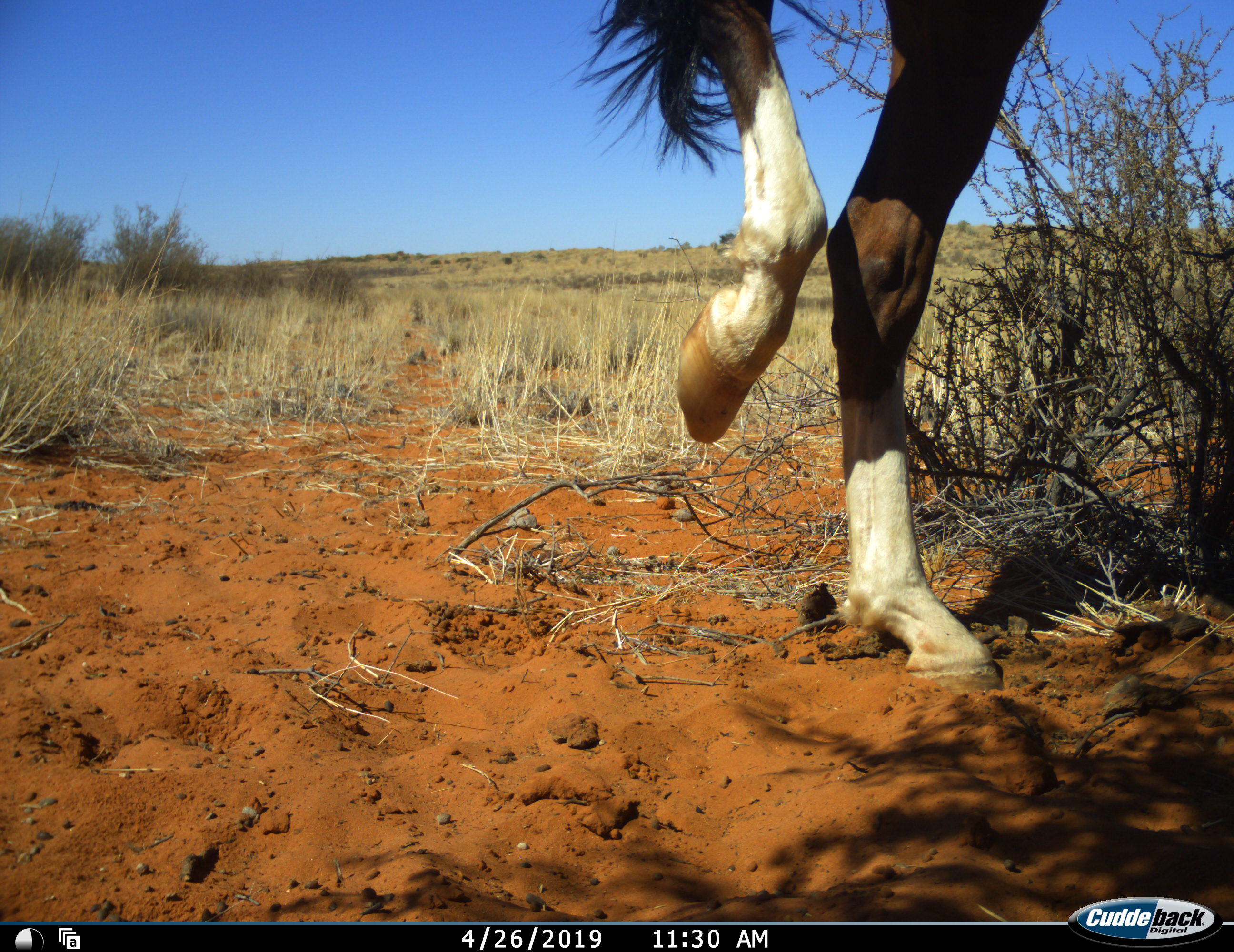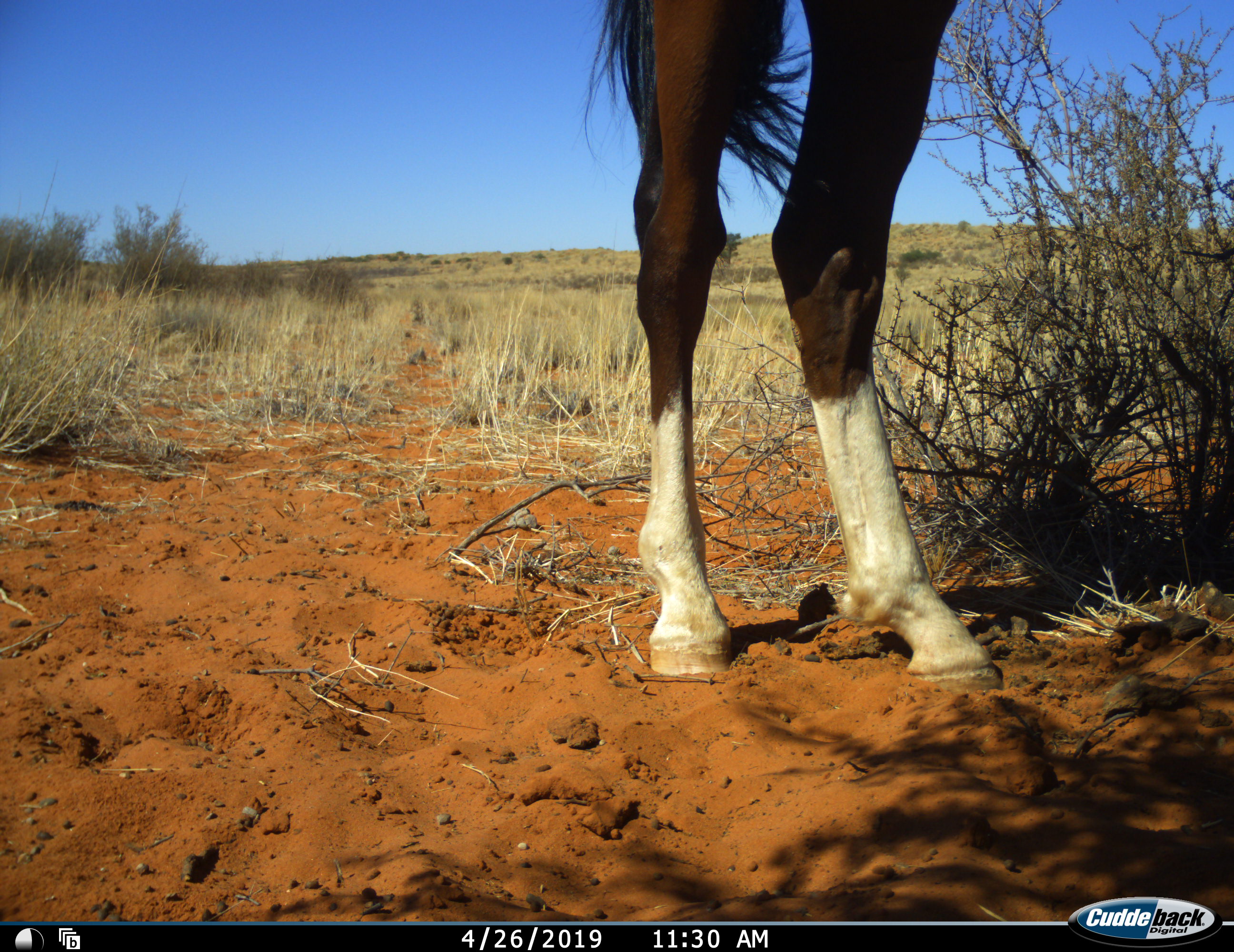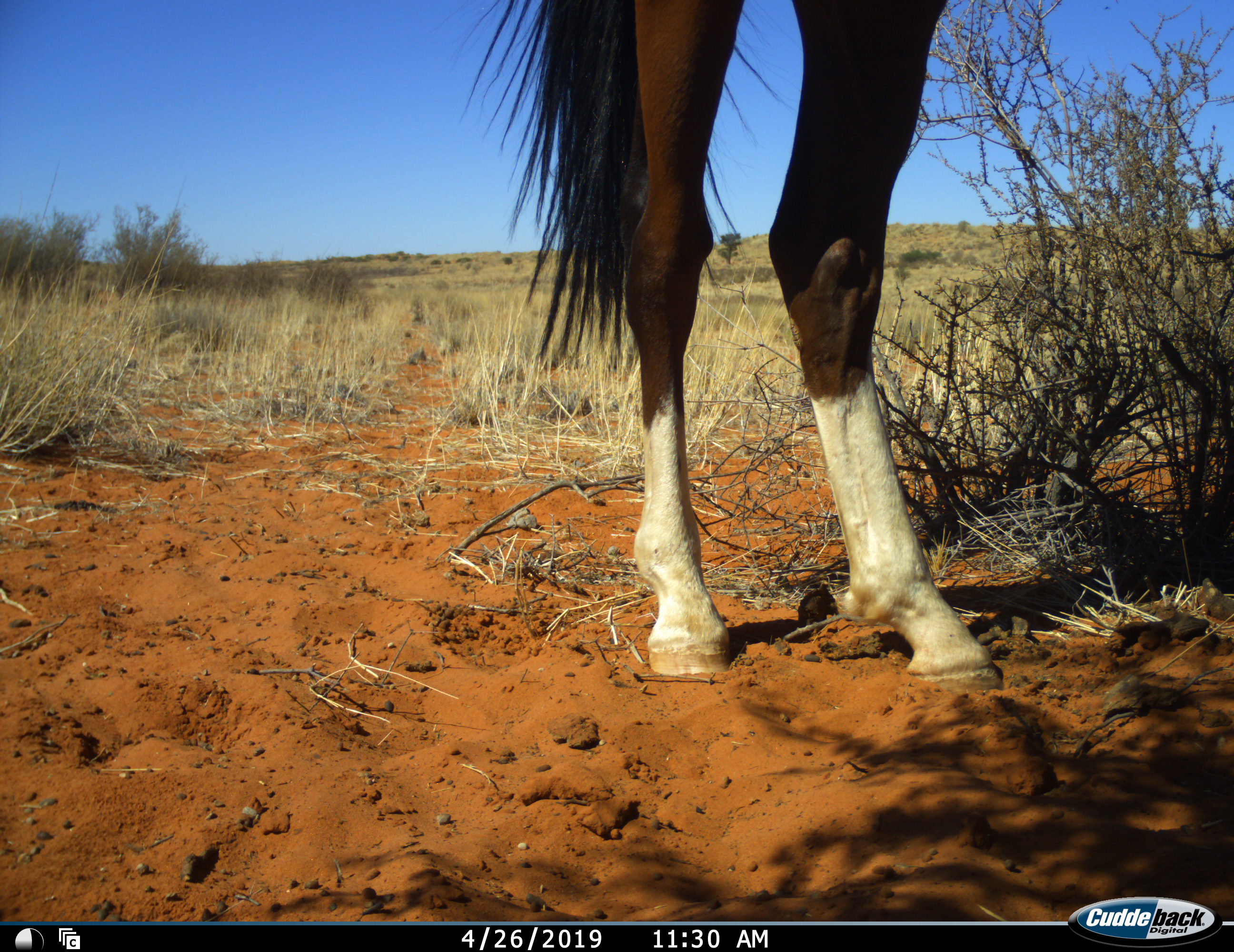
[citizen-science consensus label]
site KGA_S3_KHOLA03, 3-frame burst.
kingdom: Animalia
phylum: Chordata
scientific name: Vertebrata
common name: domestic animal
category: domesticanimal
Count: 1.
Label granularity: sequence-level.